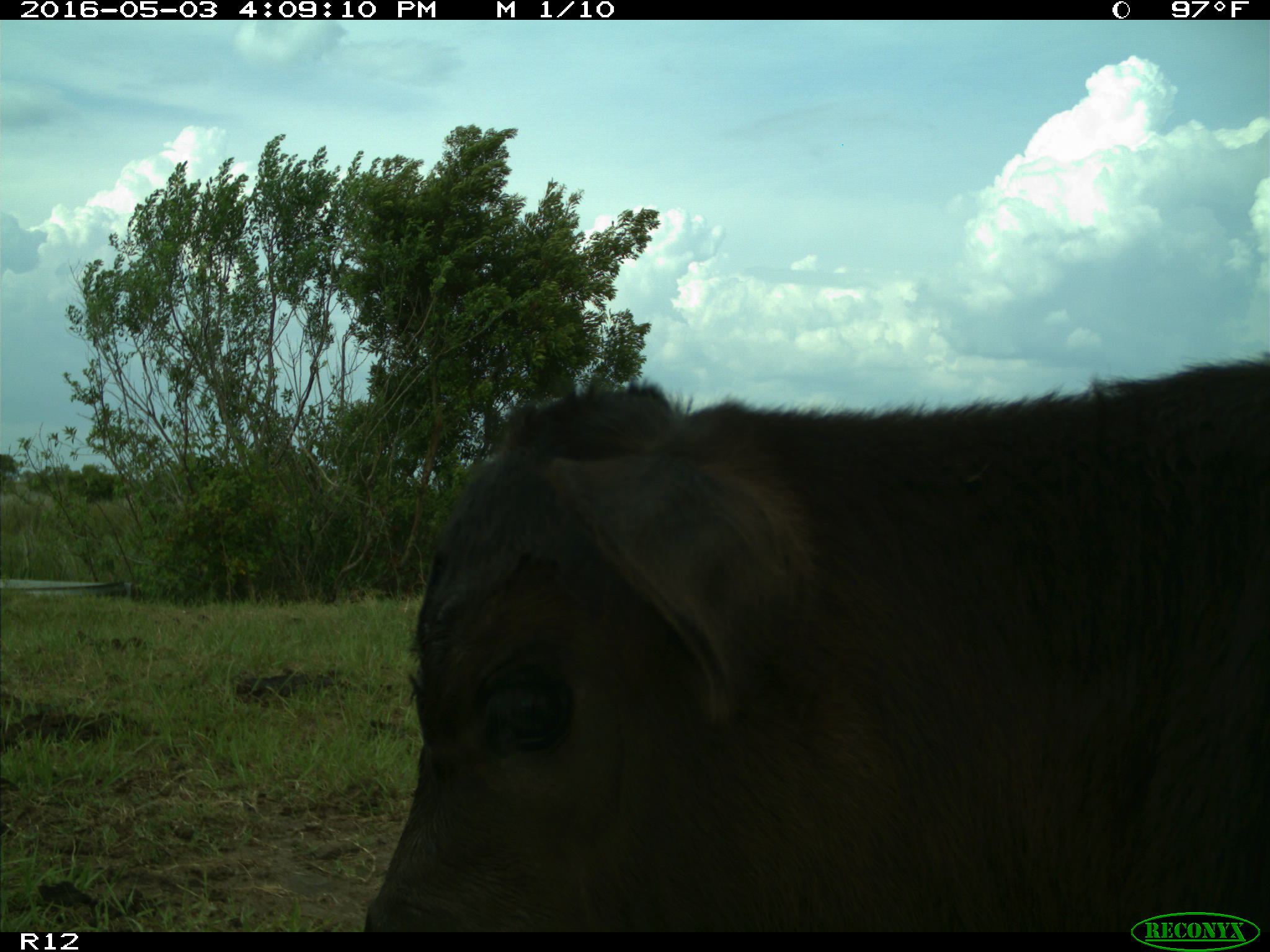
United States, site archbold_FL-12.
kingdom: Animalia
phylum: Chordata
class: Mammalia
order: Artiodactyla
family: Bovidae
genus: Bos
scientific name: Bos taurus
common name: domestic cow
Bos taurus (domestic cow).